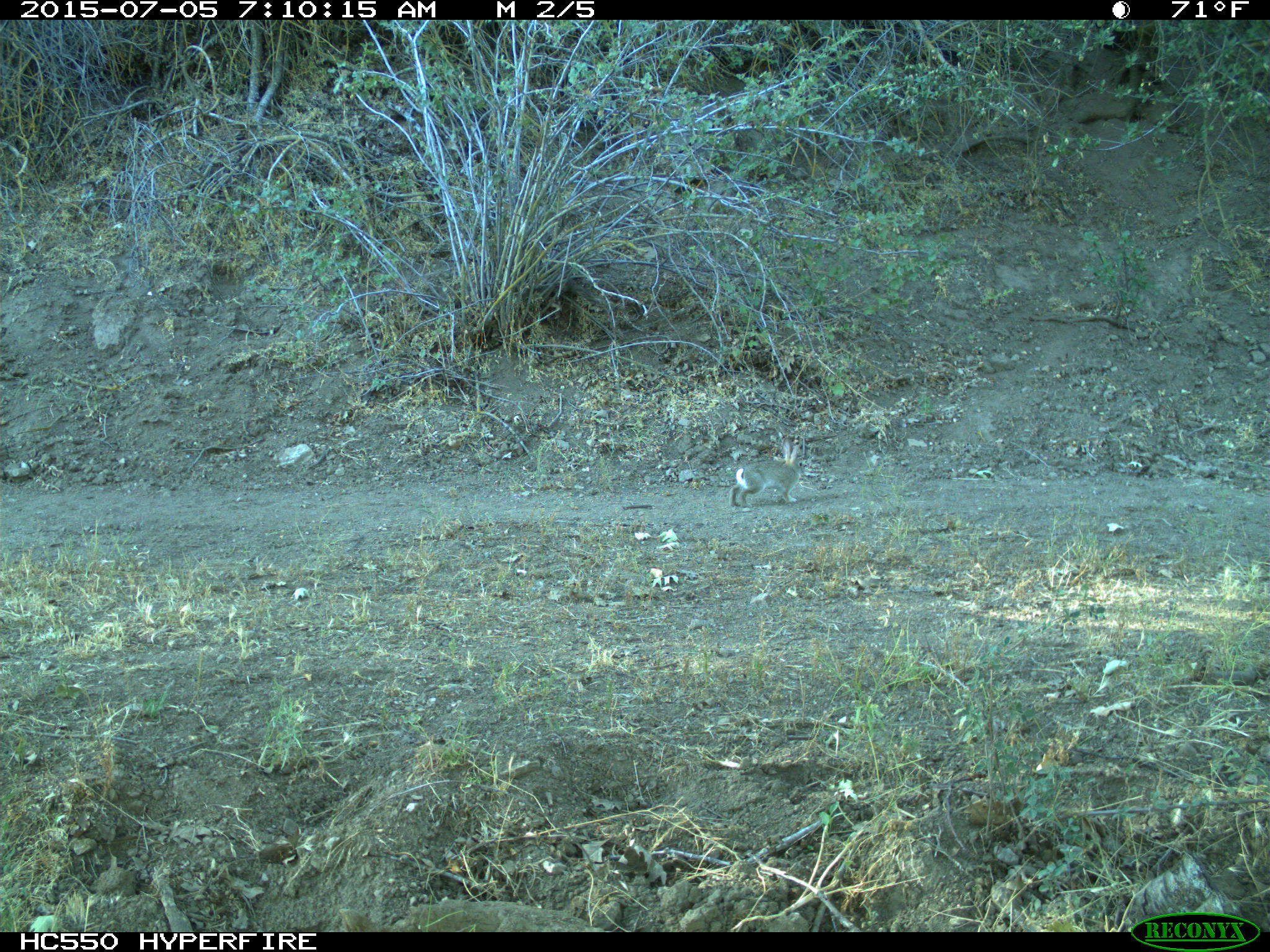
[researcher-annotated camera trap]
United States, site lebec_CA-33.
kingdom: Animalia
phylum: Chordata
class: Mammalia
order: Lagomorpha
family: Leporidae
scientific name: Leporidae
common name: rabbits and hares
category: unidentified rabbit